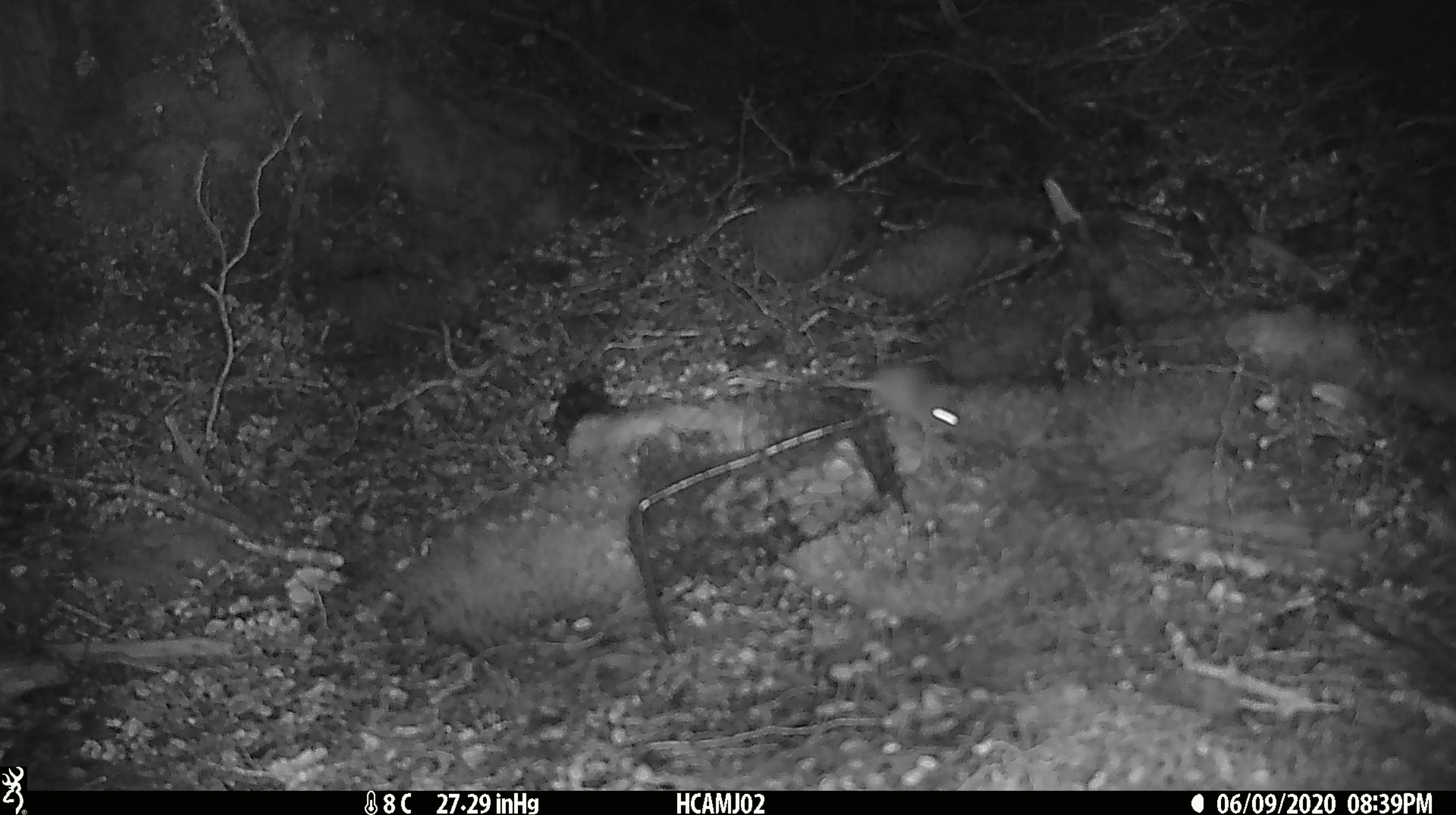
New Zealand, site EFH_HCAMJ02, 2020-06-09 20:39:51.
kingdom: Animalia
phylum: Chordata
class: Mammalia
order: Rodentia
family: Muridae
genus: Mus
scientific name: Mus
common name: mouse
Mouse (Mus).